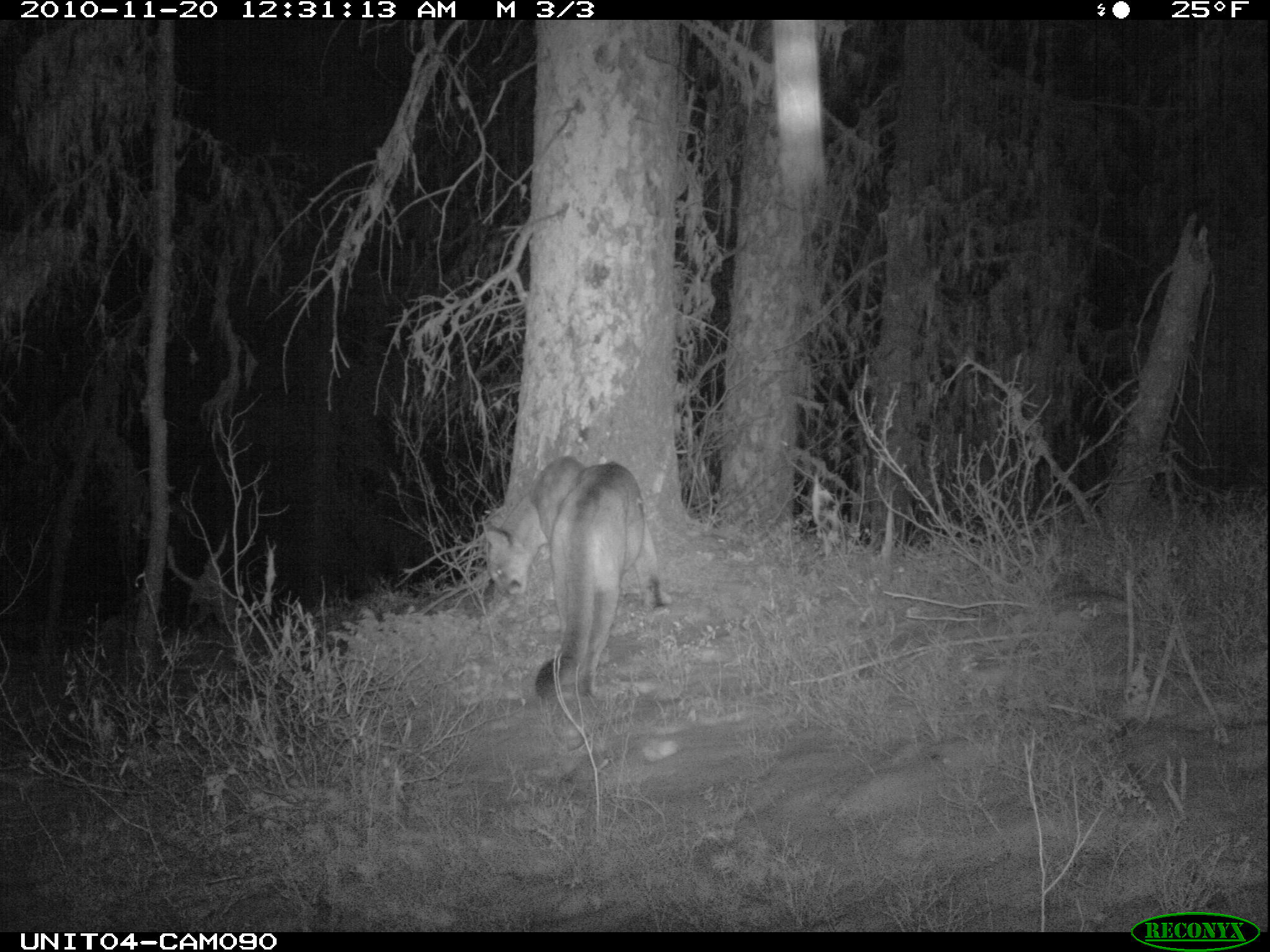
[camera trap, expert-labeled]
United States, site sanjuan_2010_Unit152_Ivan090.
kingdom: Animalia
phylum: Chordata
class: Mammalia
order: Carnivora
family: Felidae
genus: Puma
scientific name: Puma concolor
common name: mountain lion